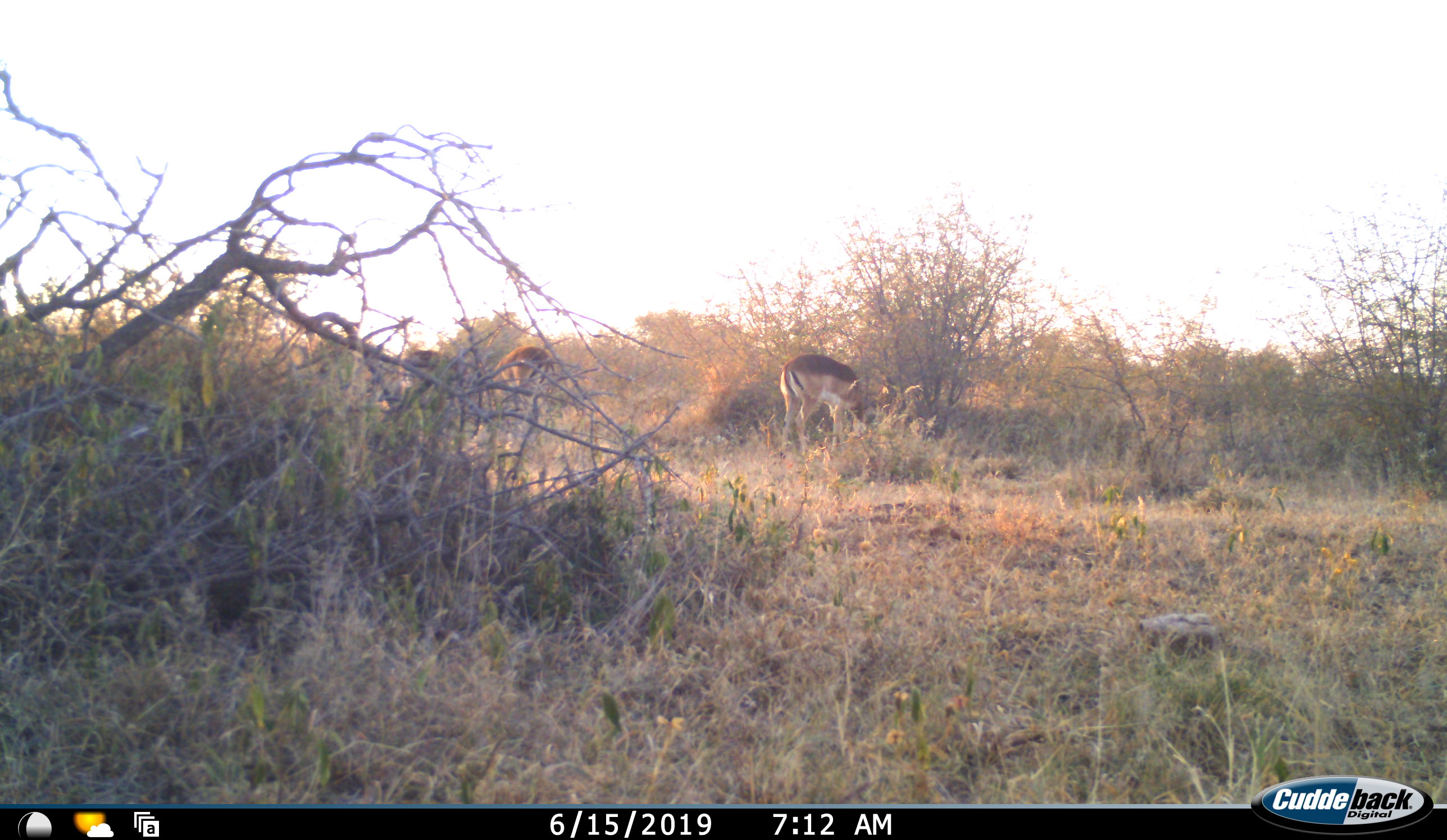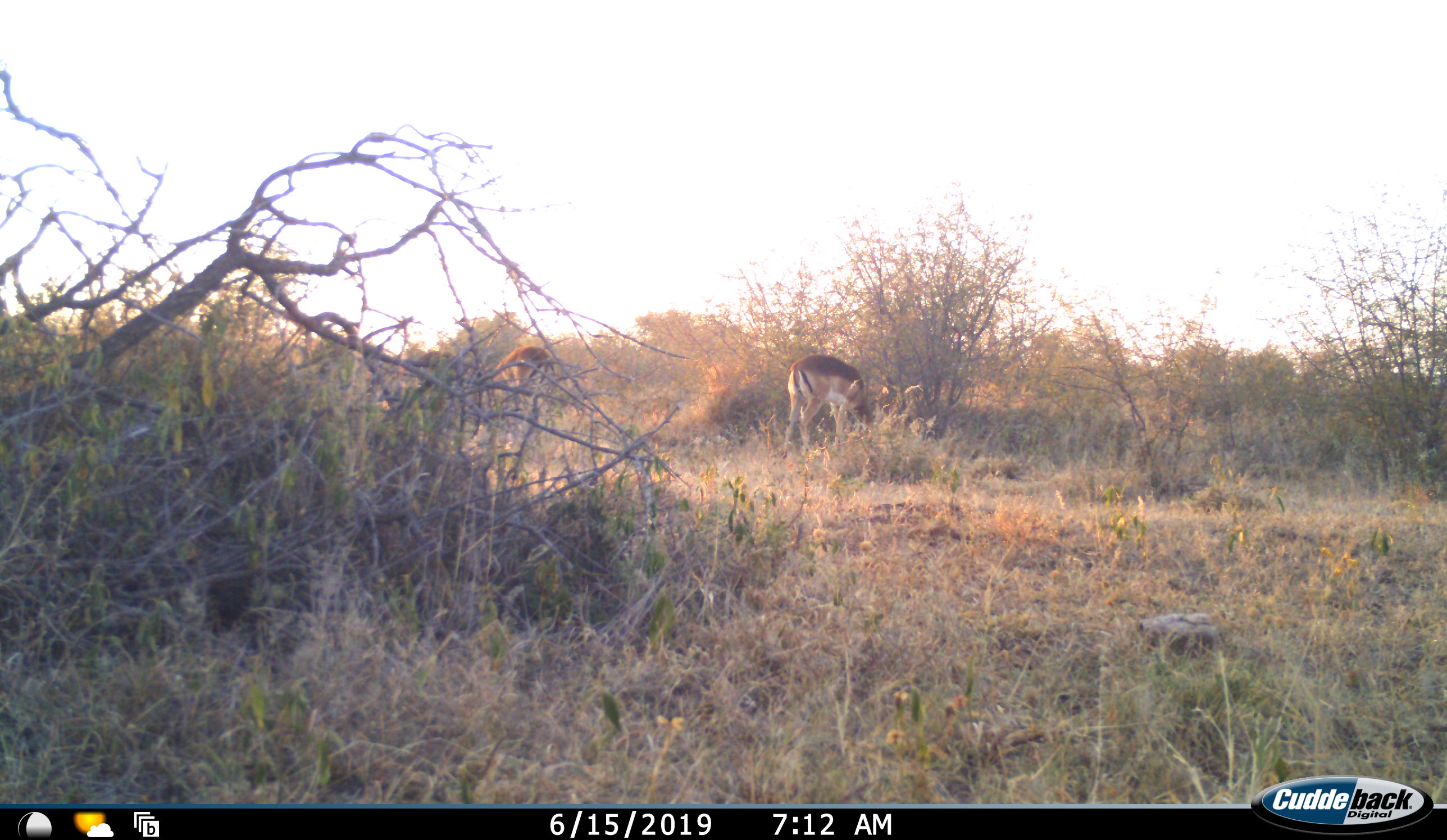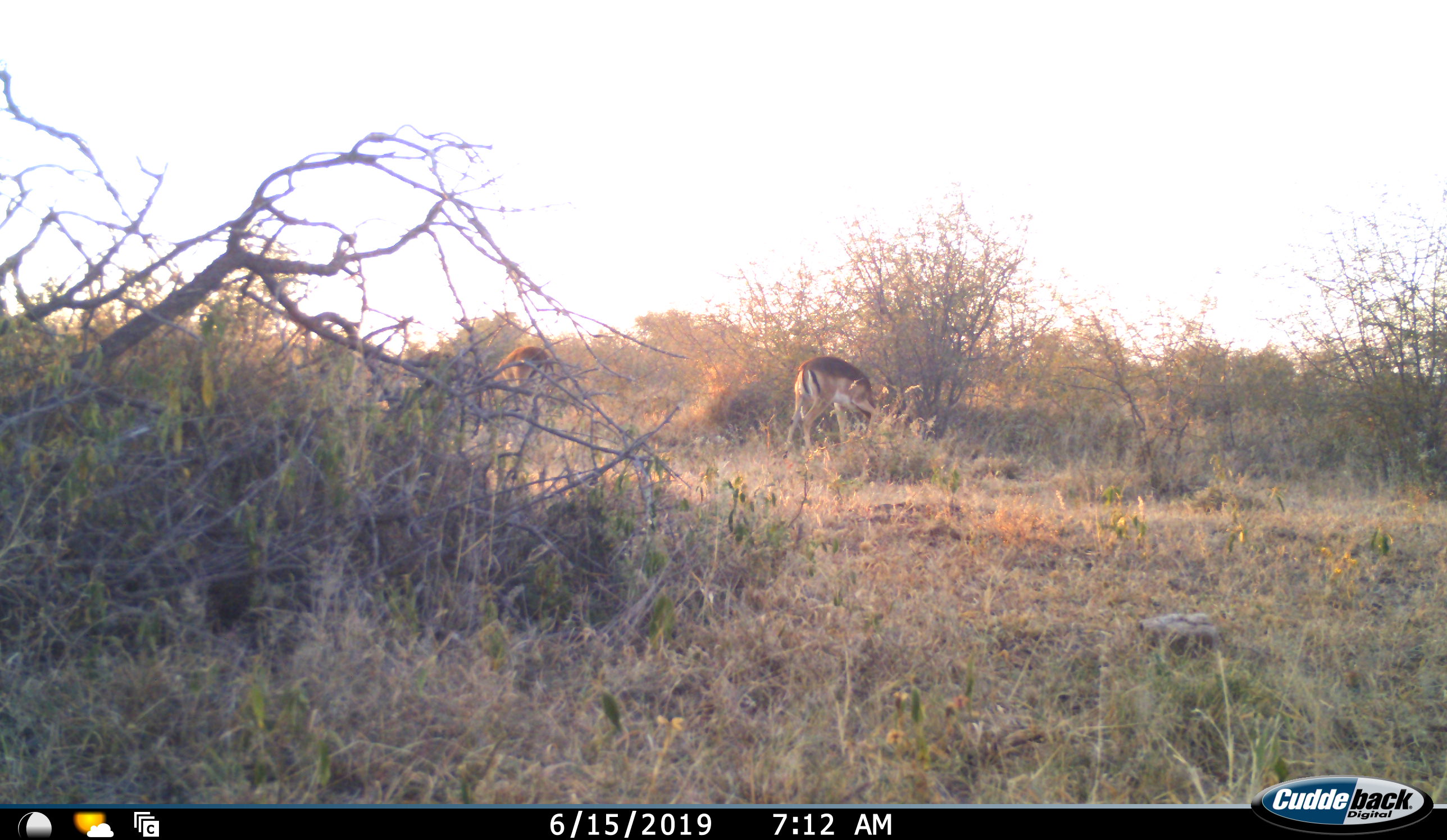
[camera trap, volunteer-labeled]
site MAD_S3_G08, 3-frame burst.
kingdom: Animalia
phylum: Chordata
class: Mammalia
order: Artiodactyla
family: Bovidae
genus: Aepyceros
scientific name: Aepyceros melampus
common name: impala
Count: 4.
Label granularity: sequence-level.